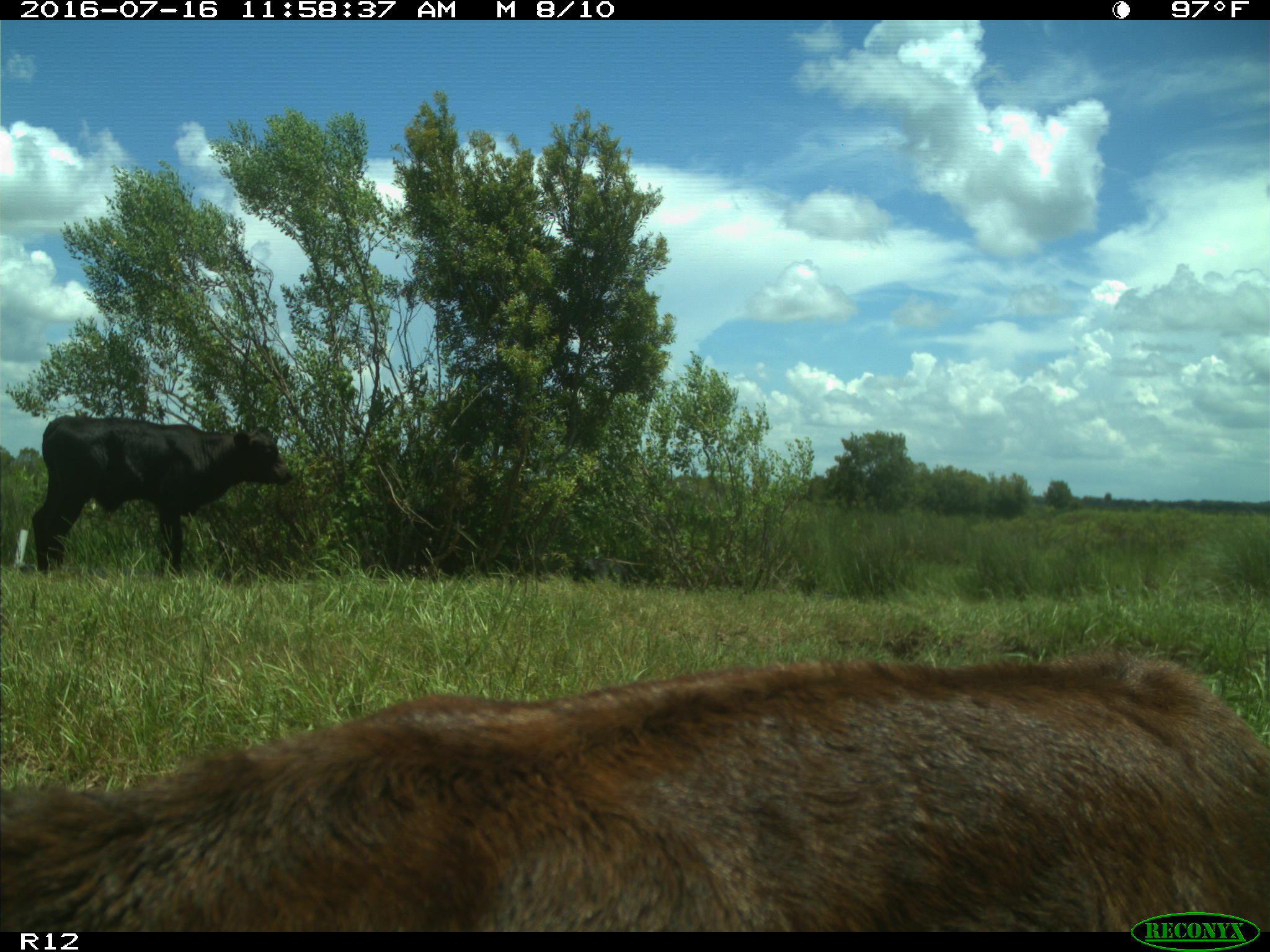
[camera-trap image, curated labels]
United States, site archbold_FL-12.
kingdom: Animalia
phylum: Chordata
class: Mammalia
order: Artiodactyla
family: Bovidae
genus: Bos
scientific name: Bos taurus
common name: domestic cow